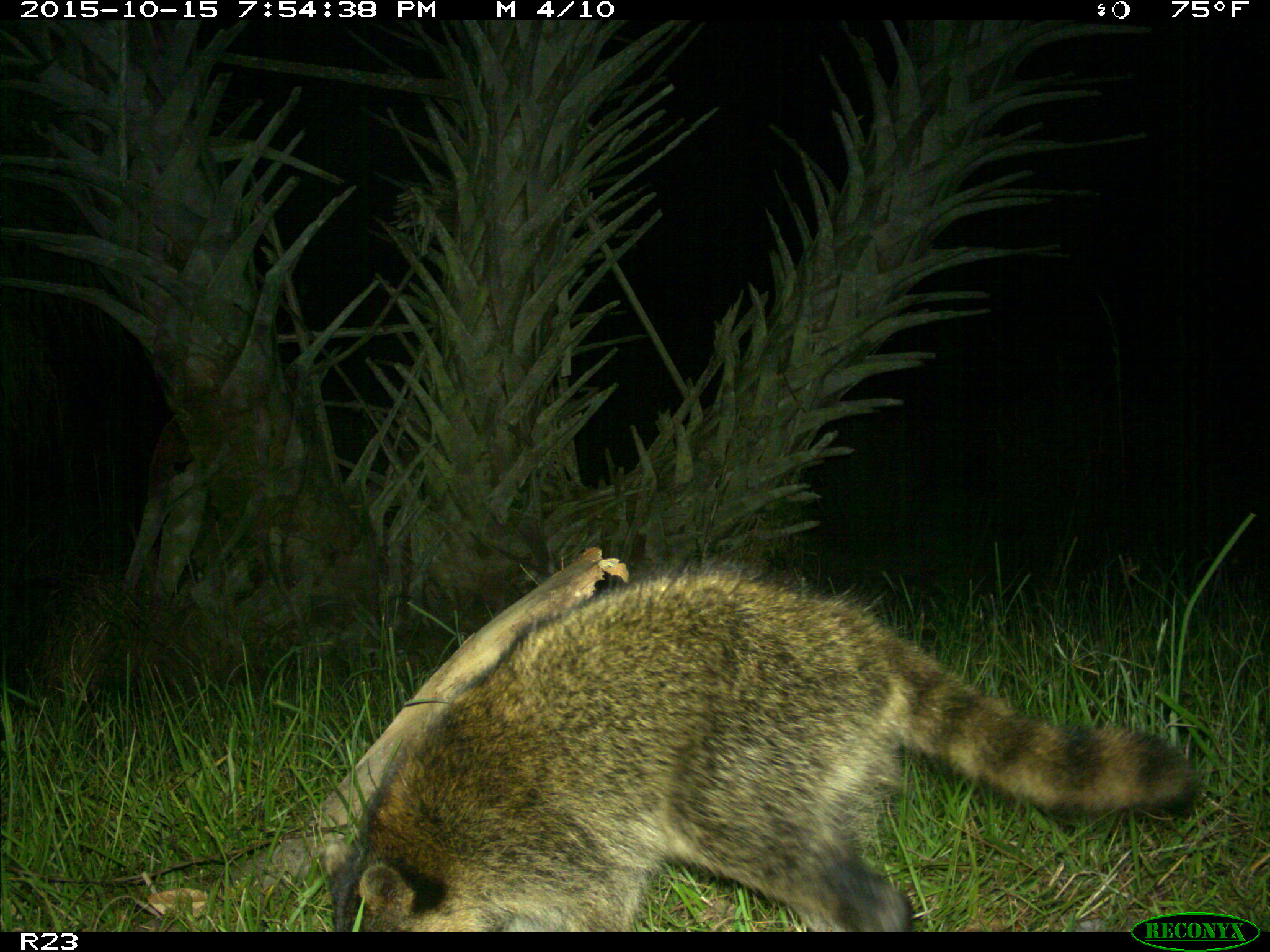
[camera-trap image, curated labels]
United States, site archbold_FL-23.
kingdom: Animalia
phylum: Chordata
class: Mammalia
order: Carnivora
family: Procyonidae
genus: Procyon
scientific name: Procyon lotor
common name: common raccoon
Procyon lotor (common raccoon).